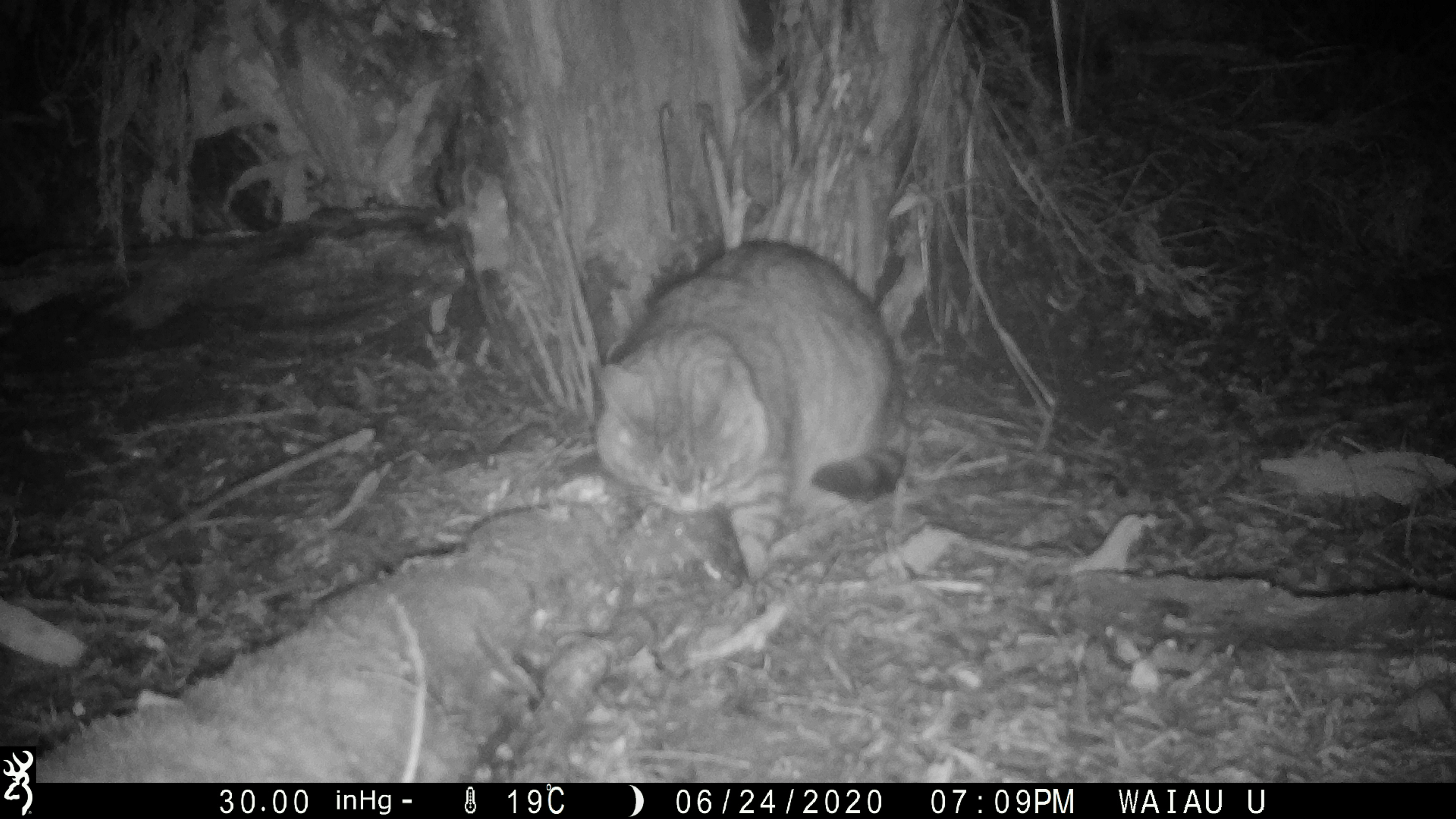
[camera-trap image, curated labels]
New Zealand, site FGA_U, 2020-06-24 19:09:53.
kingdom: Animalia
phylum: Chordata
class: Mammalia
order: Carnivora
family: Felidae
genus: Felis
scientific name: Felis catus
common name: domestic cat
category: cat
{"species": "cat (domestic cat) (Felis catus)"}